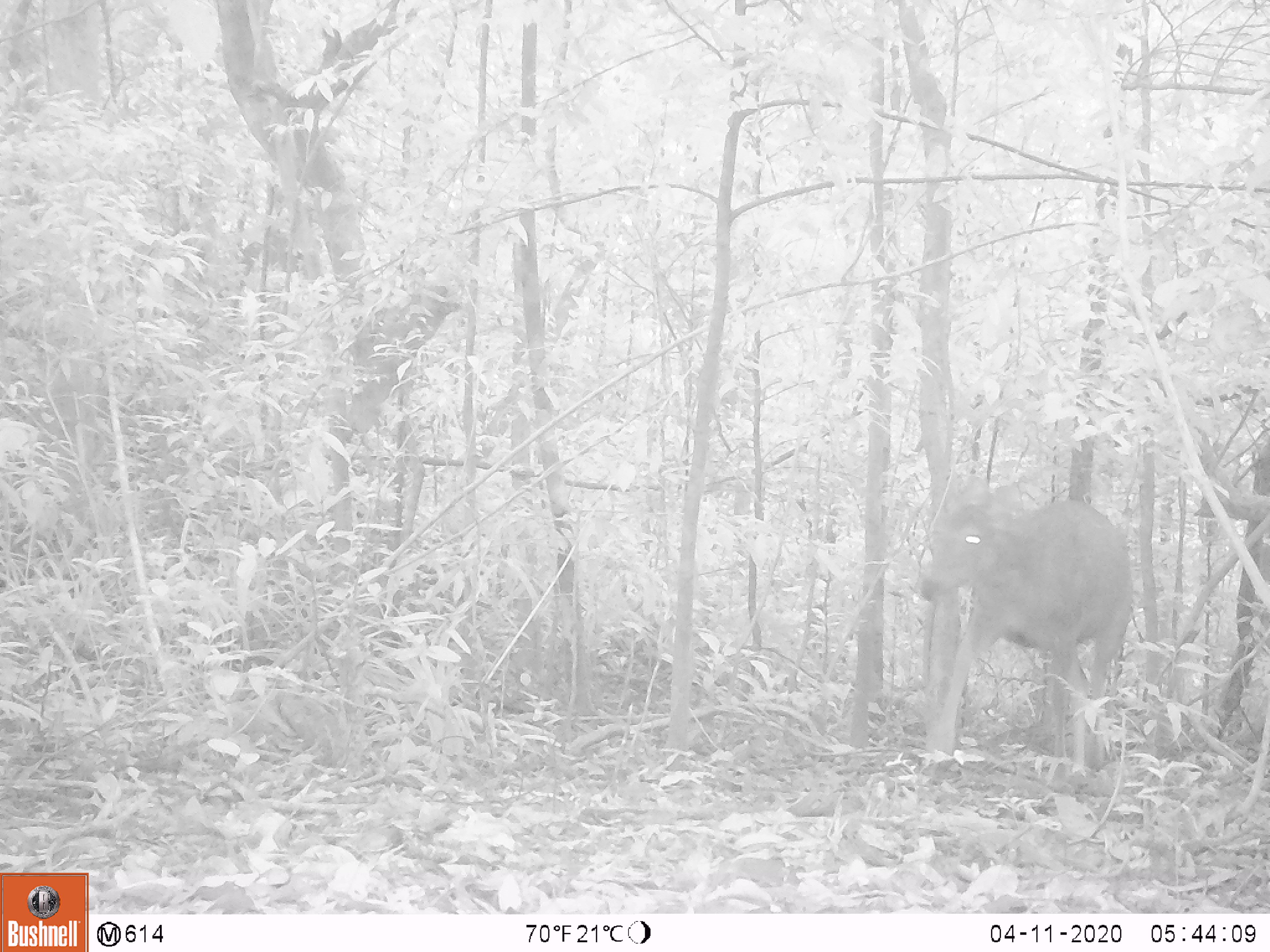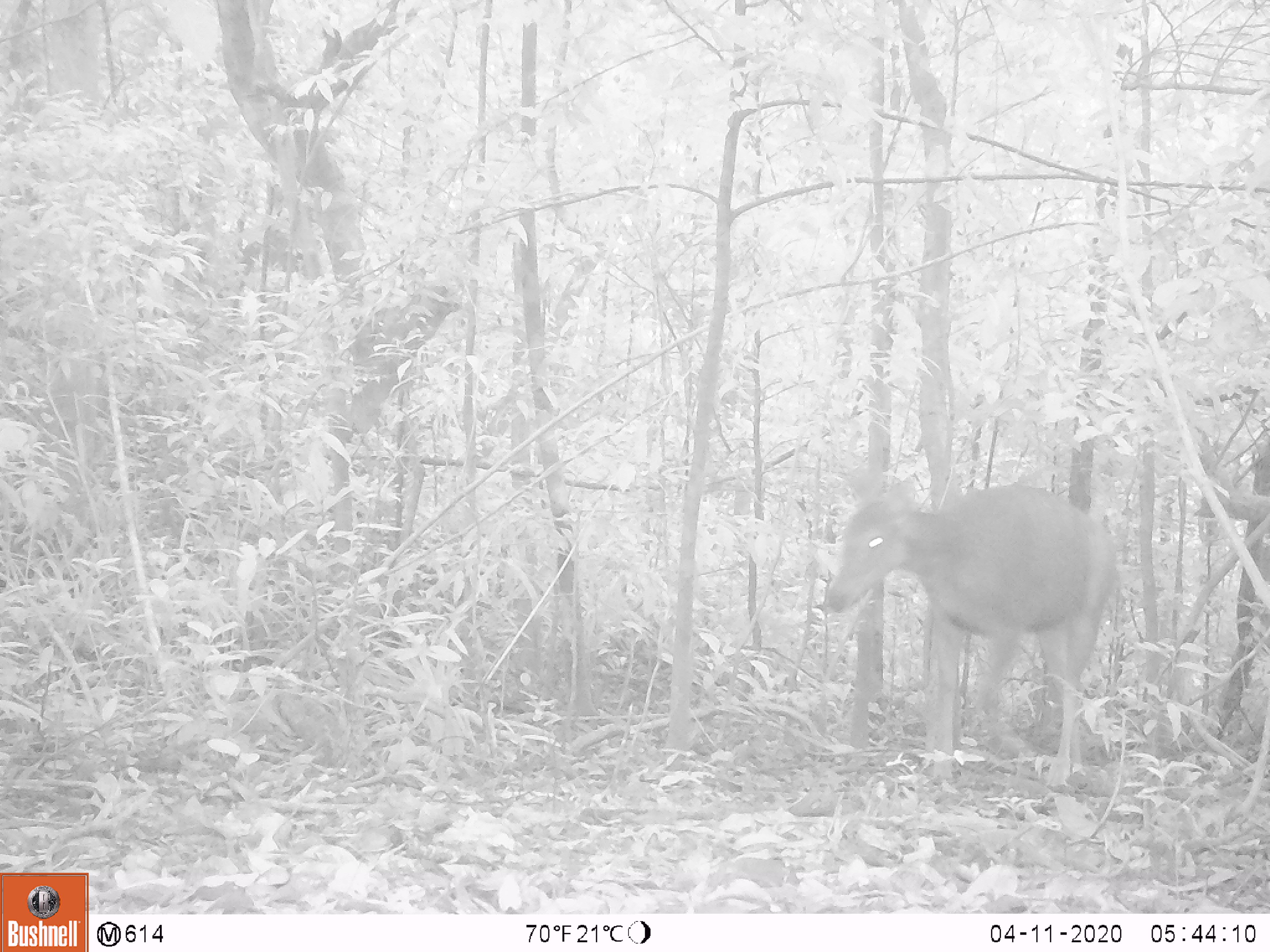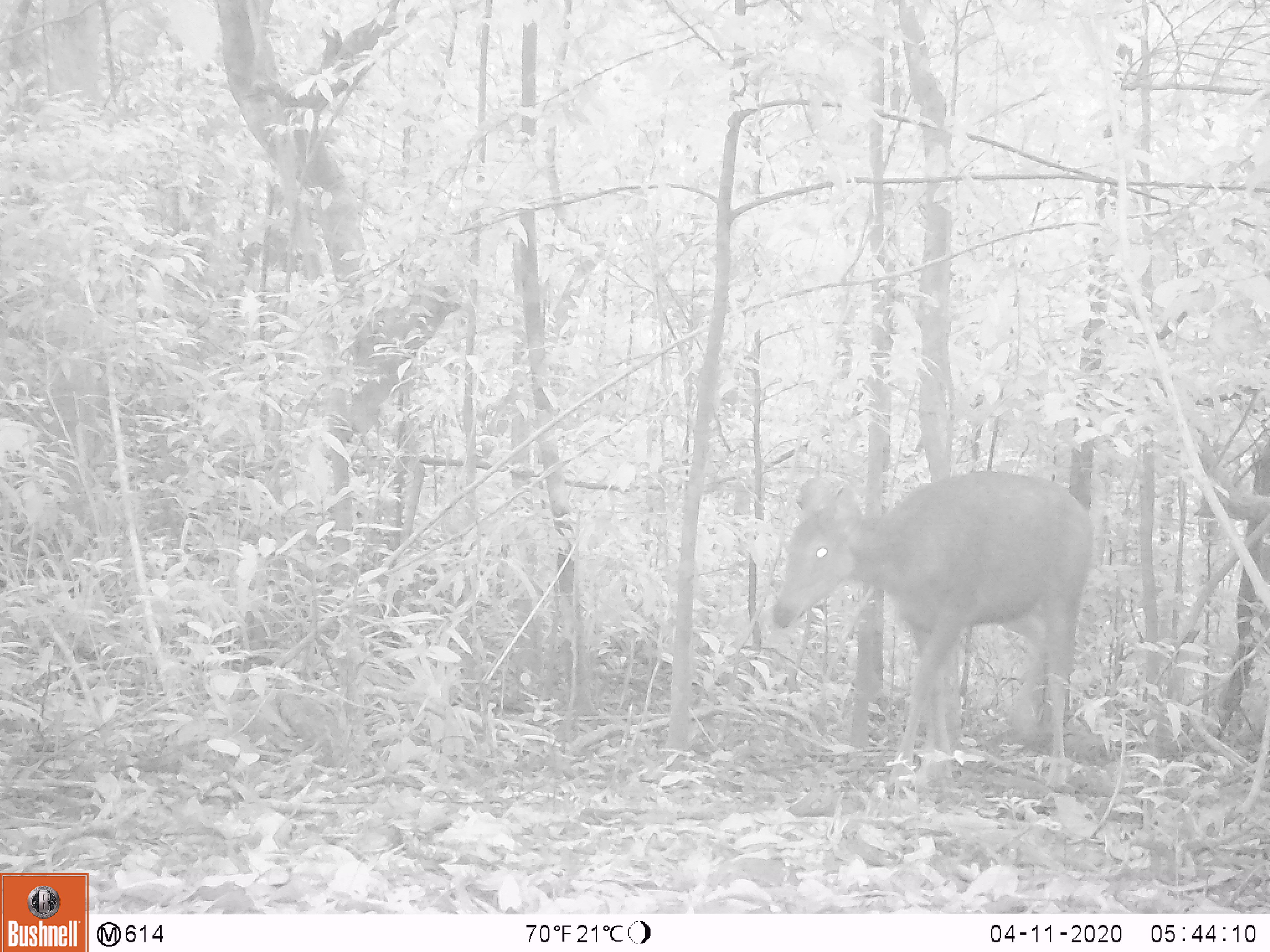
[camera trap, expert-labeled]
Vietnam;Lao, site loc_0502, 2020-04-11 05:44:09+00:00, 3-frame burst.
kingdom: Animalia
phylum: Chordata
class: Mammalia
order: Artiodactyla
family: Cervidae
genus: Rusa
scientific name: Rusa unicolor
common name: sambar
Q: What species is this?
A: Sambar (Rusa unicolor).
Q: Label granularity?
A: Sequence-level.